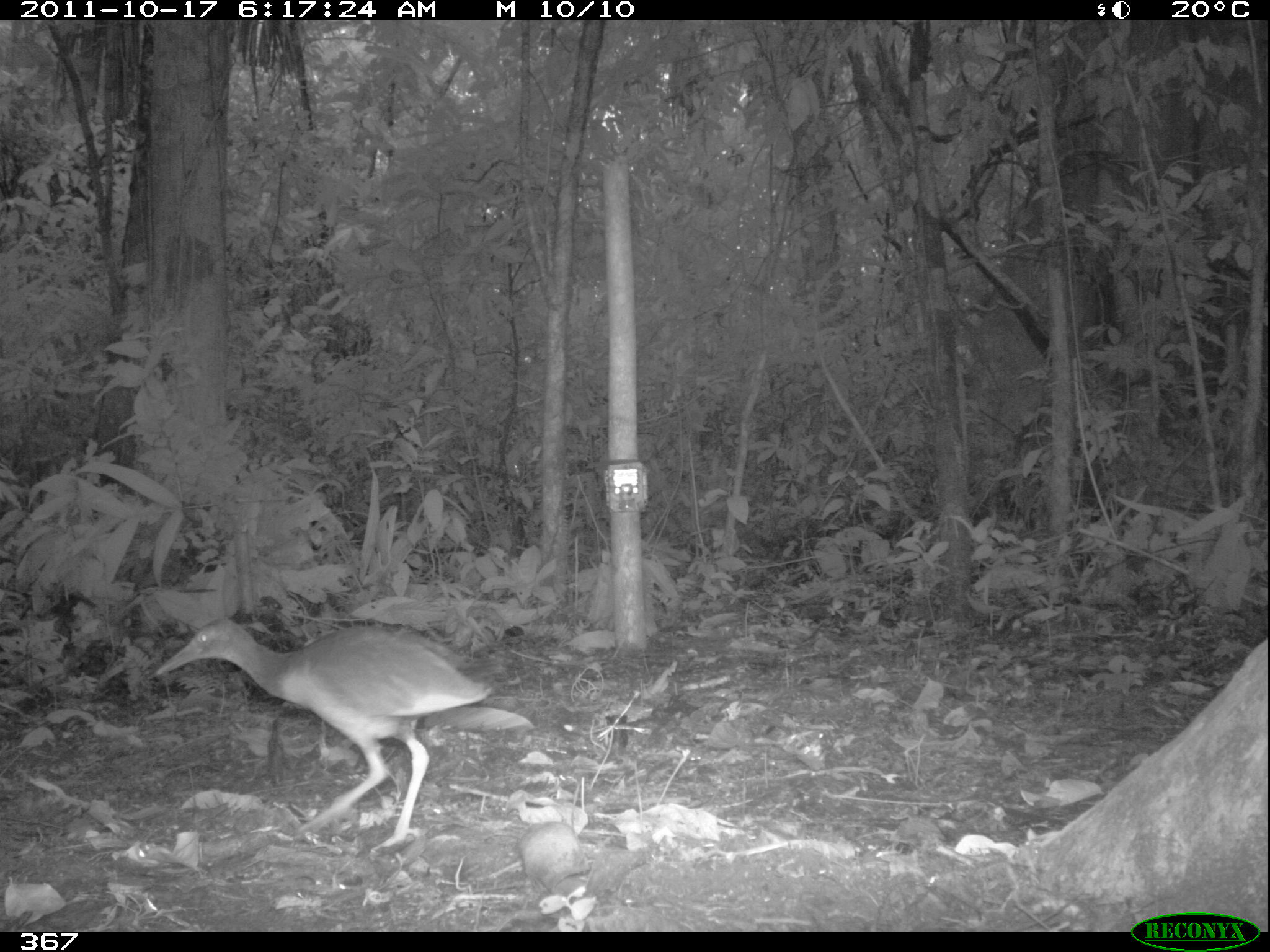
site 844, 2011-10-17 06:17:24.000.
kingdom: Animalia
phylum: Chordata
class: Aves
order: Gruiformes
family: Rallidae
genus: Aramides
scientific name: Aramides cajaneus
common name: gray-cowled wood-rail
Aramides cajaneus (gray-cowled wood-rail).